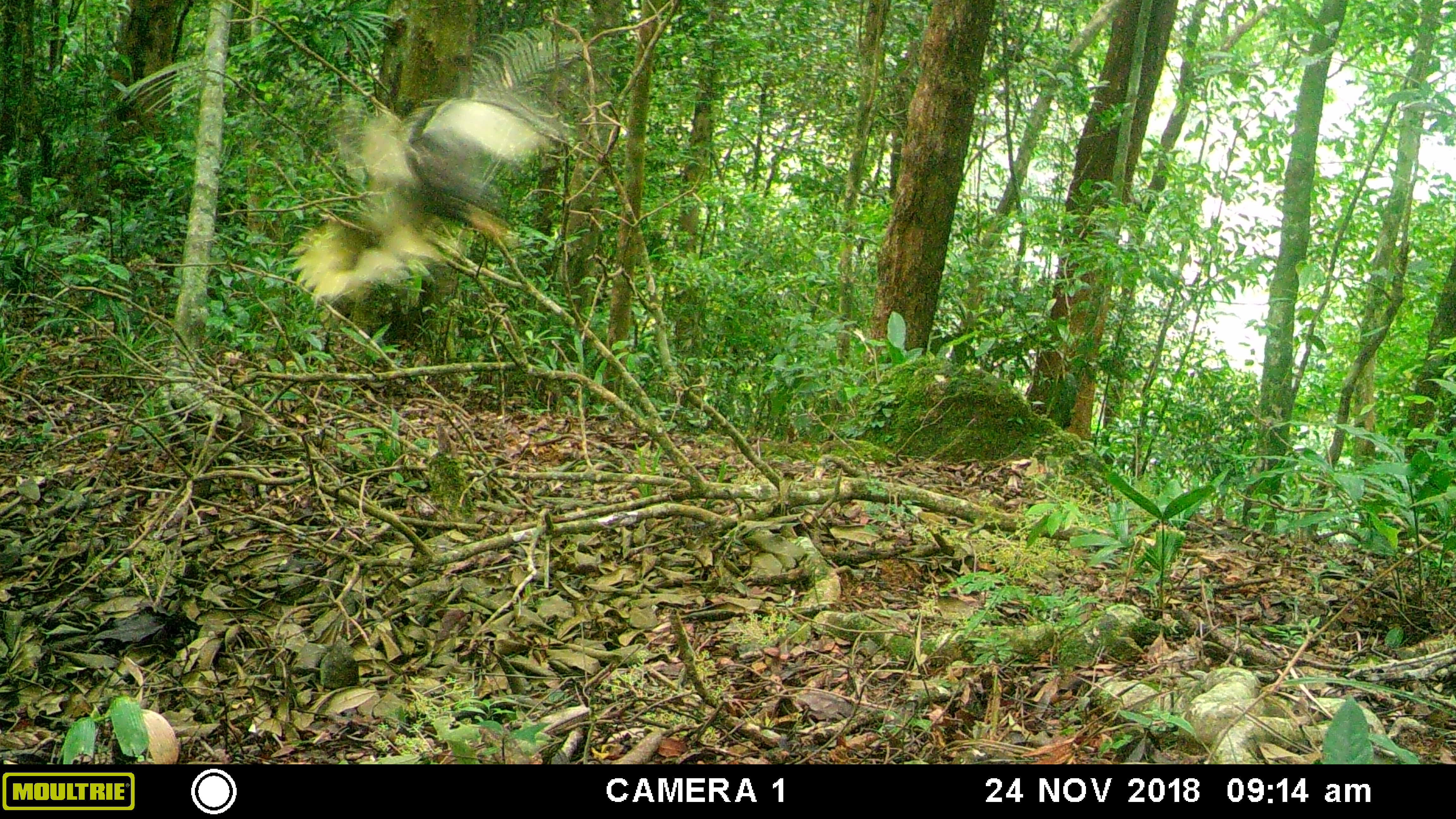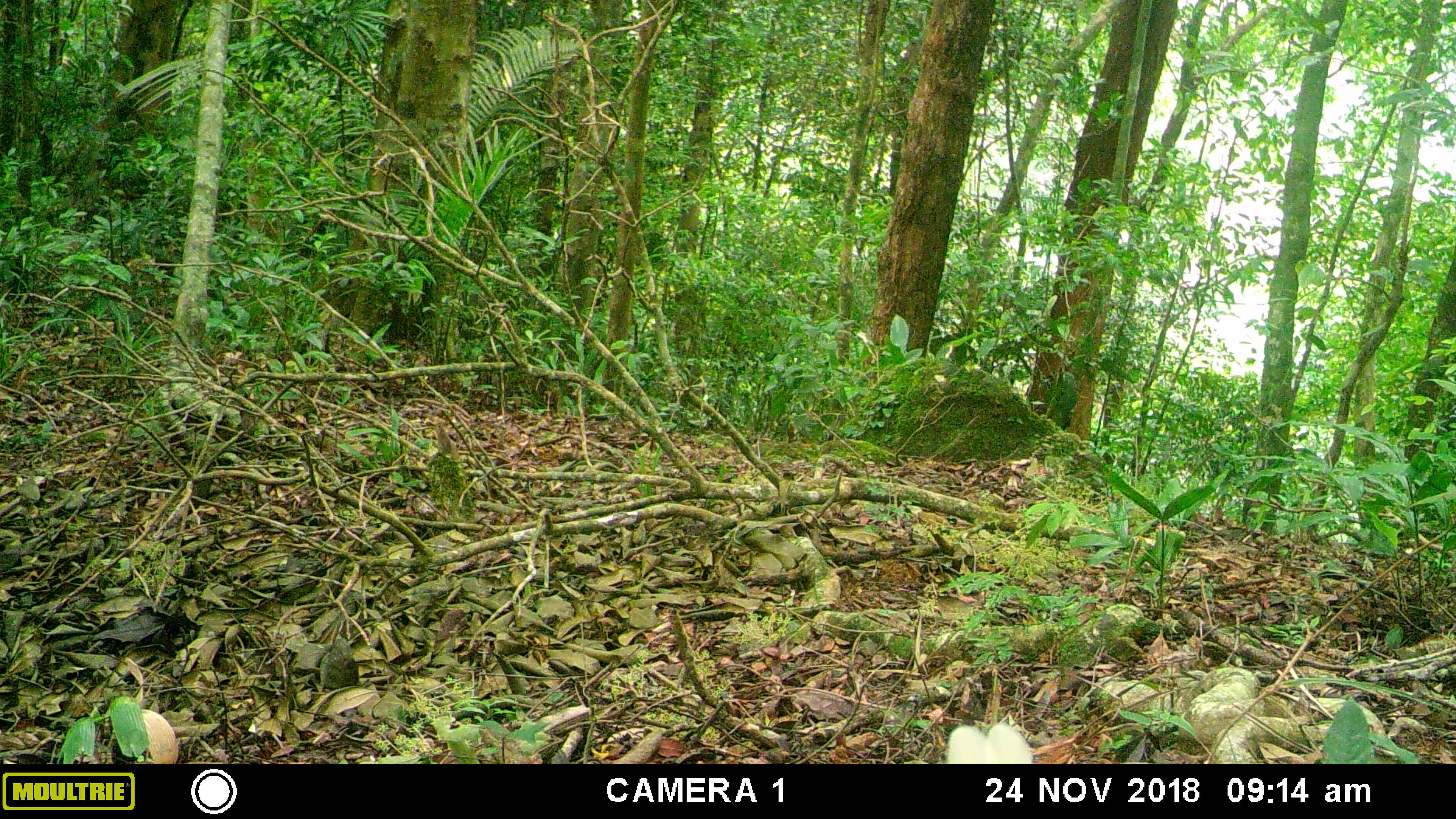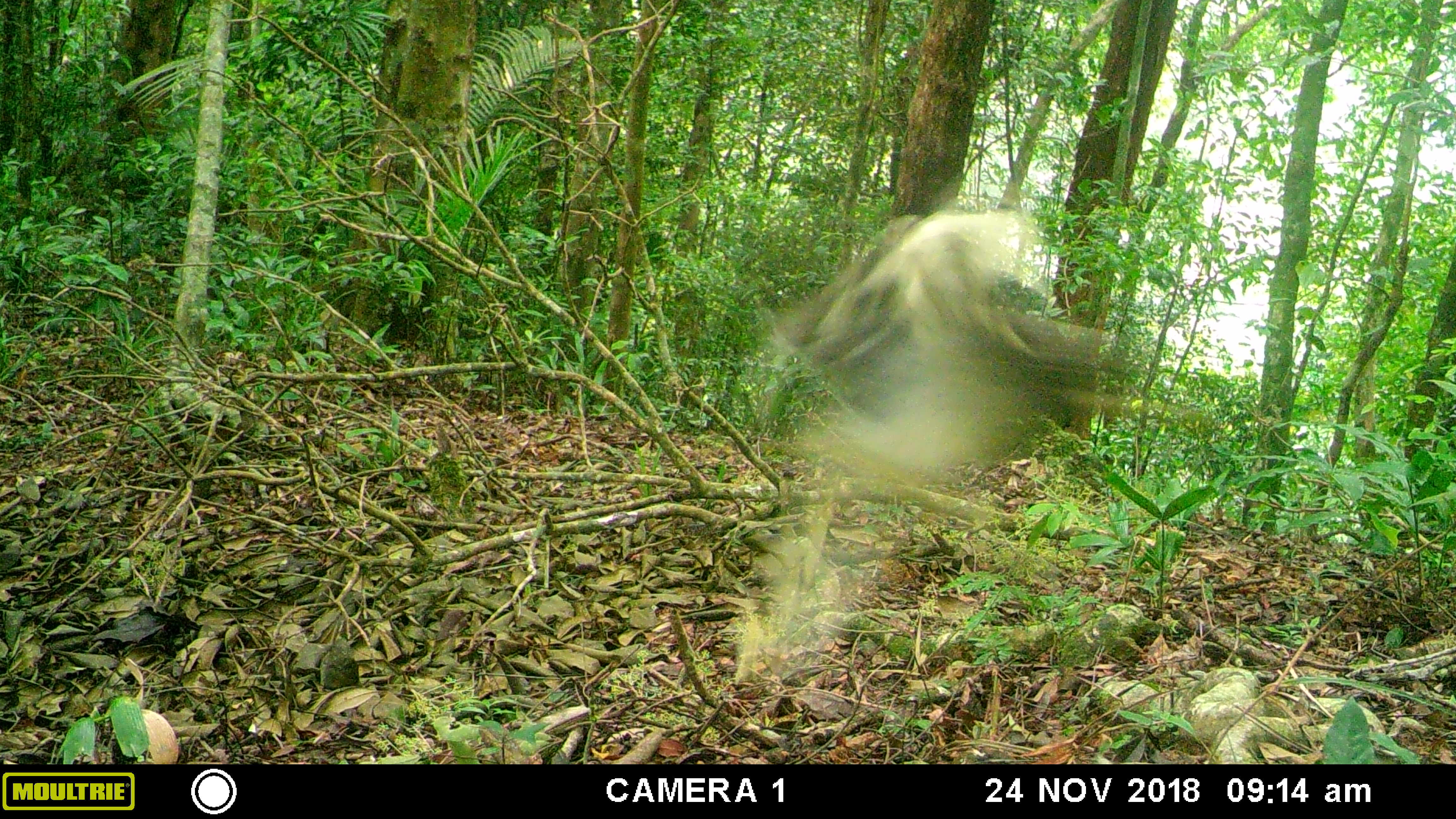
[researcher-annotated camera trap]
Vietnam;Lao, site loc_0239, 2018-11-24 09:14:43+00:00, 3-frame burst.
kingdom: Animalia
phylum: Chordata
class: Aves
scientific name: Aves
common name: bird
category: unidentified bird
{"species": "unidentified bird (bird) (Aves)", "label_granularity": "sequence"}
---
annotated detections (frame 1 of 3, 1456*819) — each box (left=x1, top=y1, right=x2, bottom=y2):
unidentified bird: (left=285, top=84, right=567, bottom=315)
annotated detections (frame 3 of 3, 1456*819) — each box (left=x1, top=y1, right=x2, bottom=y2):
unidentified bird: (left=729, top=203, right=1144, bottom=691)